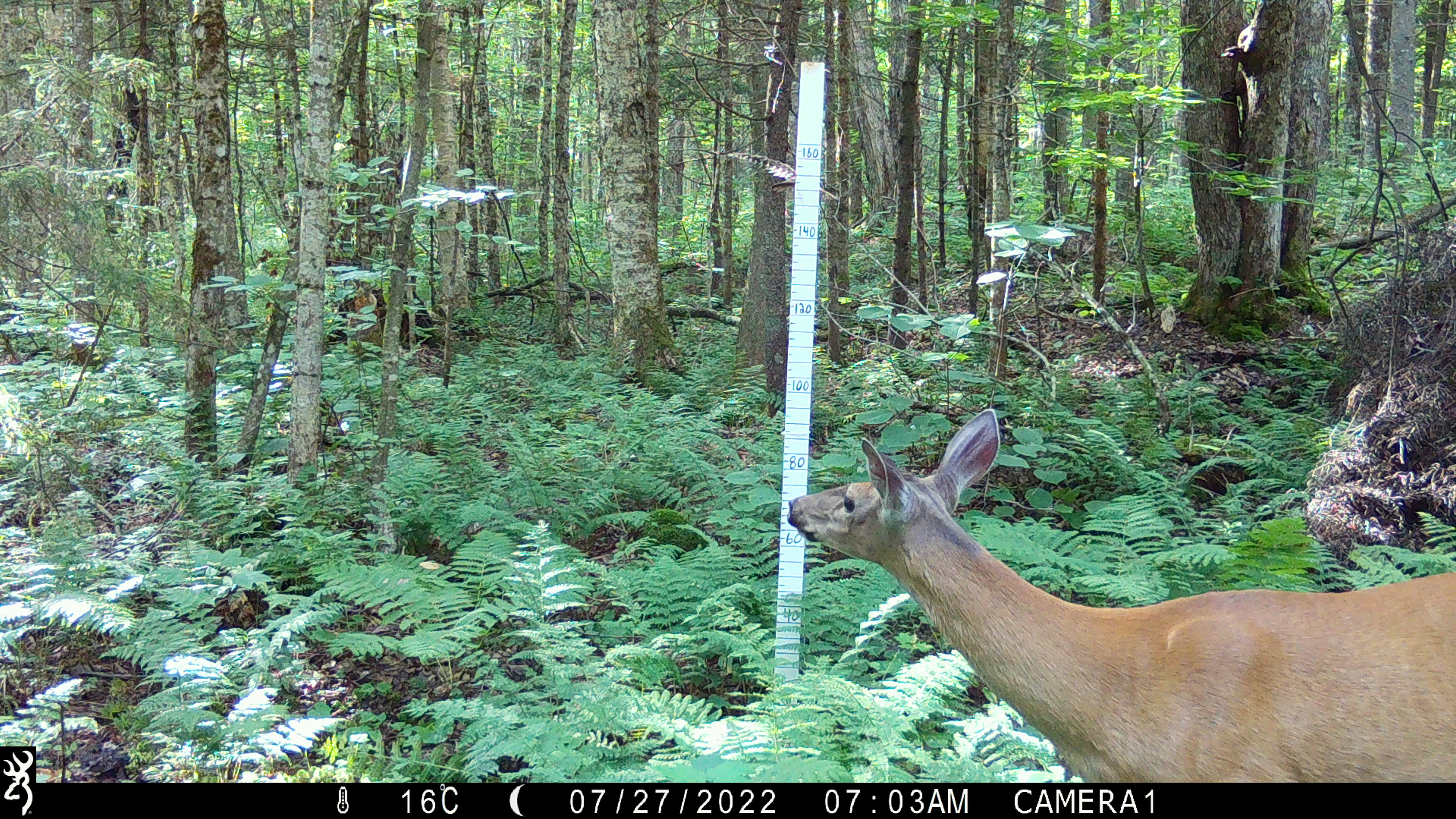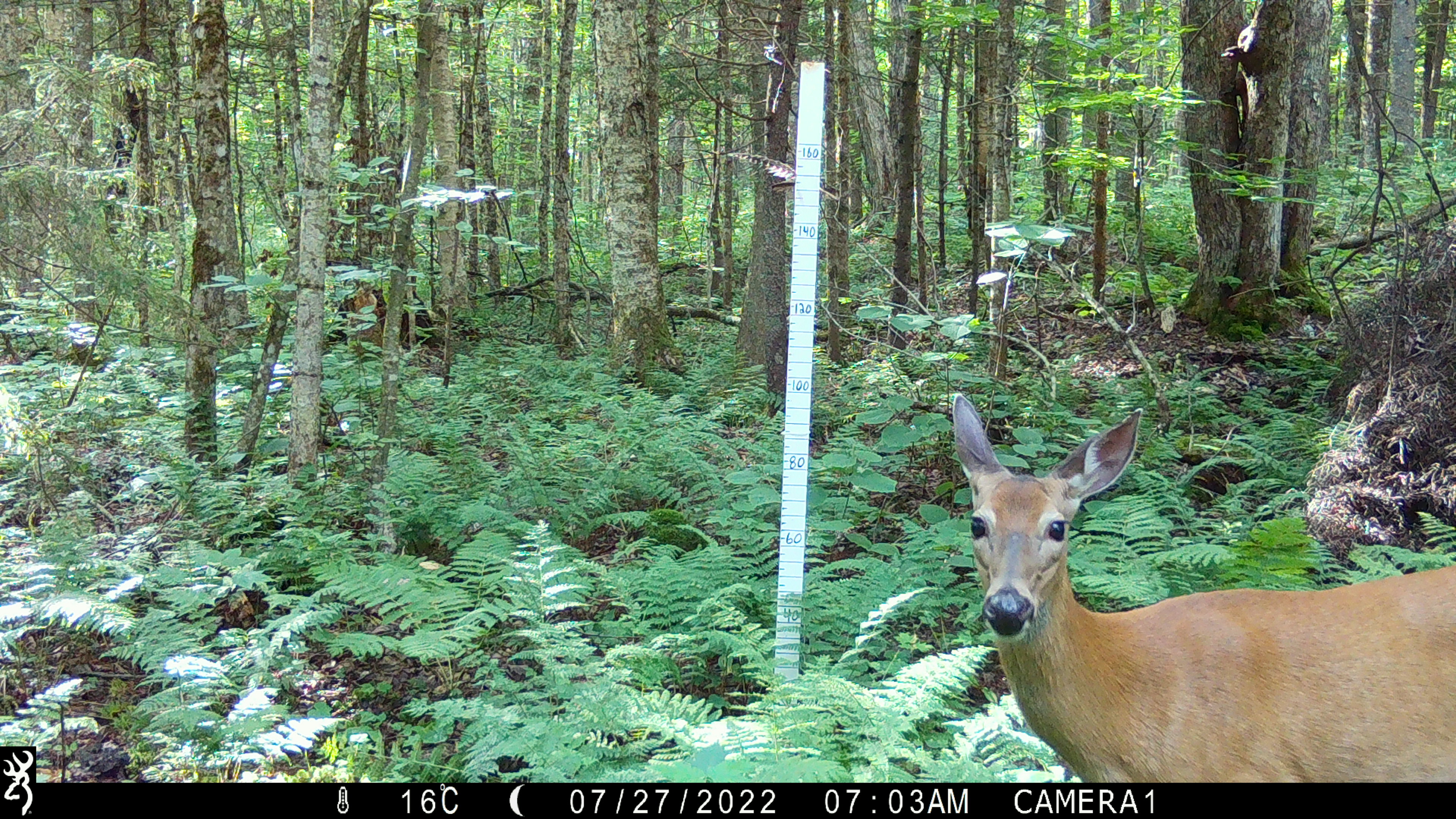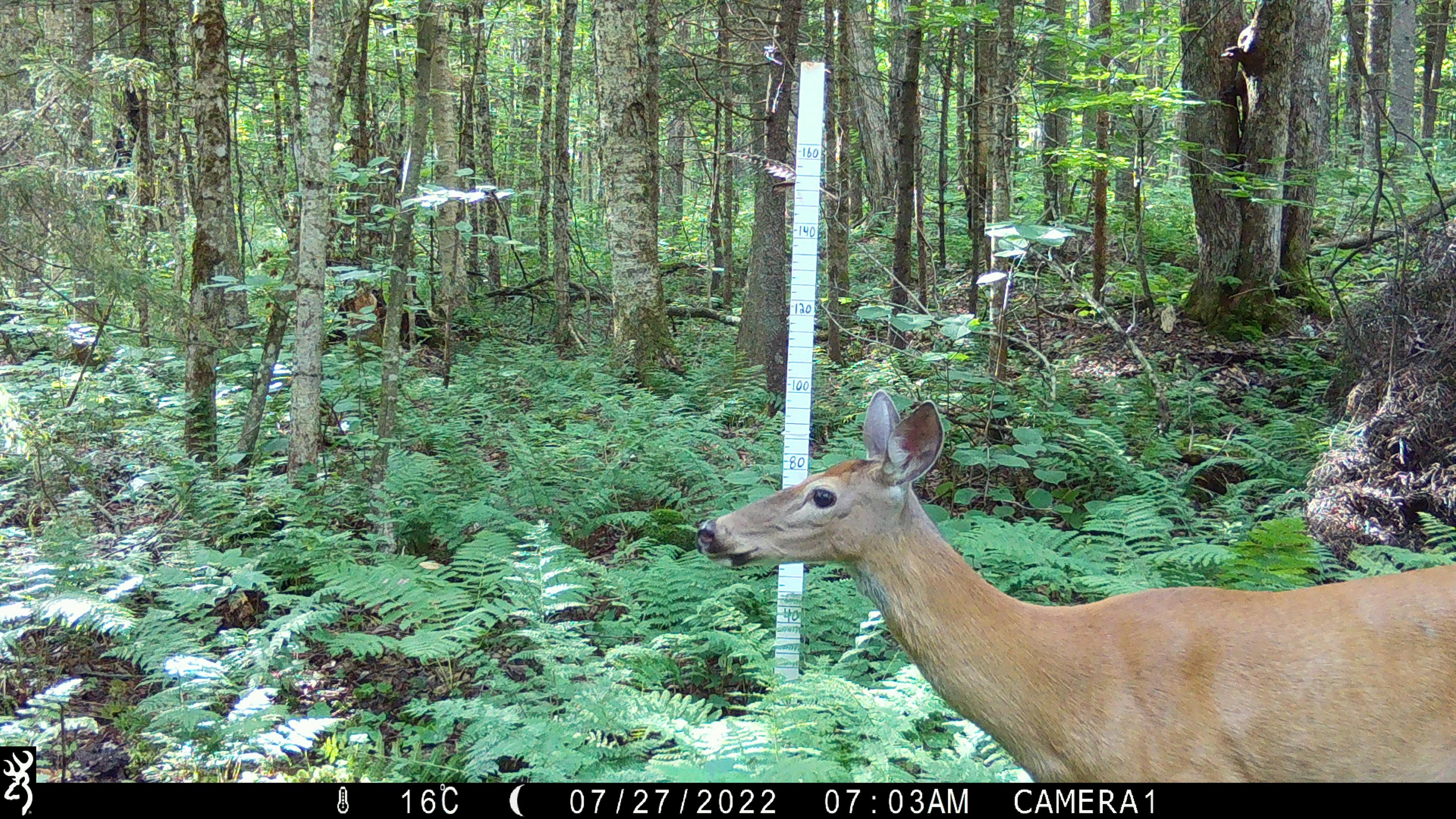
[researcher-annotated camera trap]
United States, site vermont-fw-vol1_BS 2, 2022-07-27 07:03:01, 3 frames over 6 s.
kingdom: Animalia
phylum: Chordata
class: Mammalia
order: Artiodactyla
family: Cervidae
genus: Odocoileus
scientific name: Odocoileus virginianus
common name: white-tailed deer